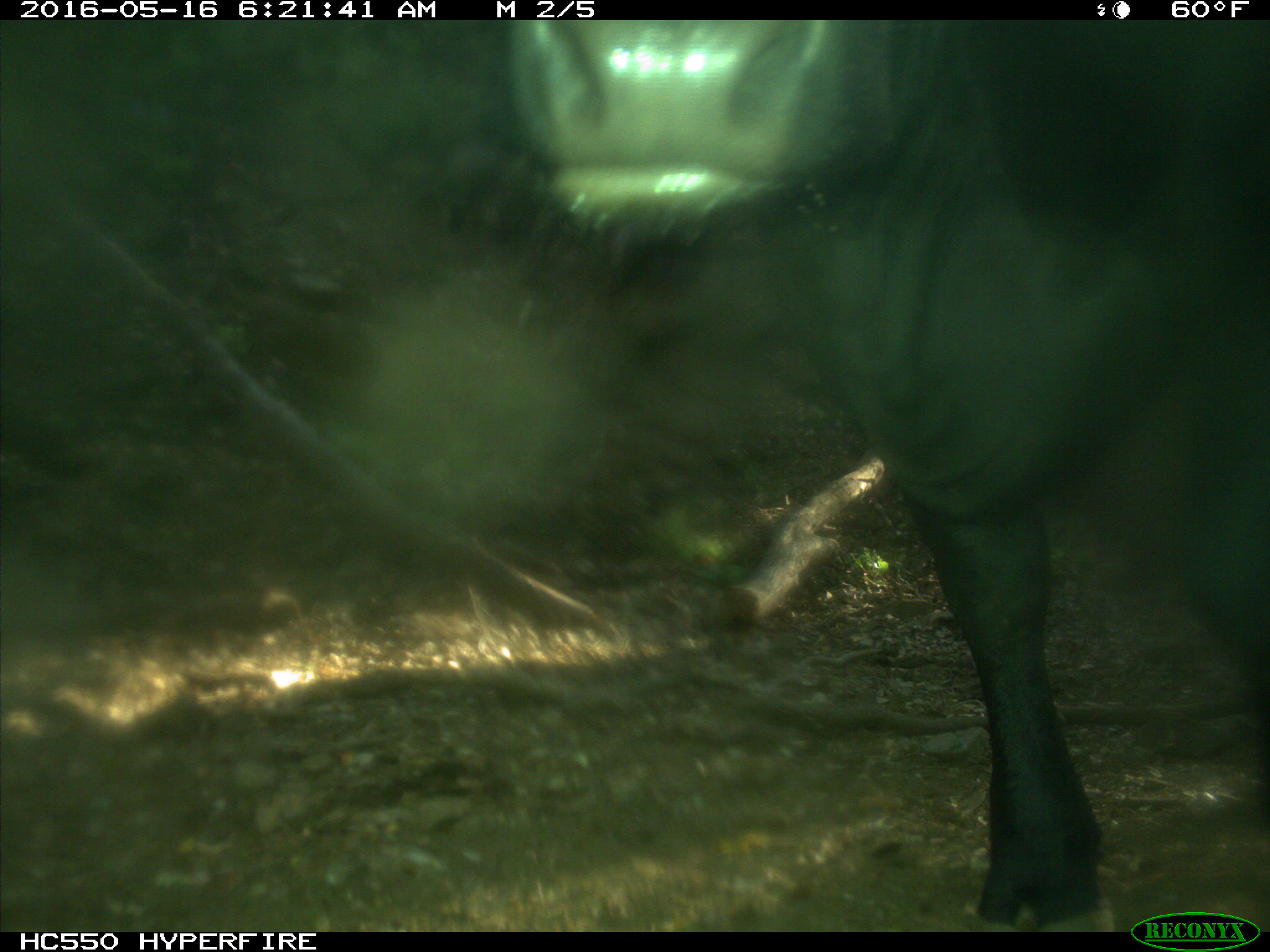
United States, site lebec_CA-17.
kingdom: Animalia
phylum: Chordata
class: Mammalia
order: Artiodactyla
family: Bovidae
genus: Bos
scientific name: Bos taurus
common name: domestic cow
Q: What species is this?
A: Bos taurus (domestic cow).